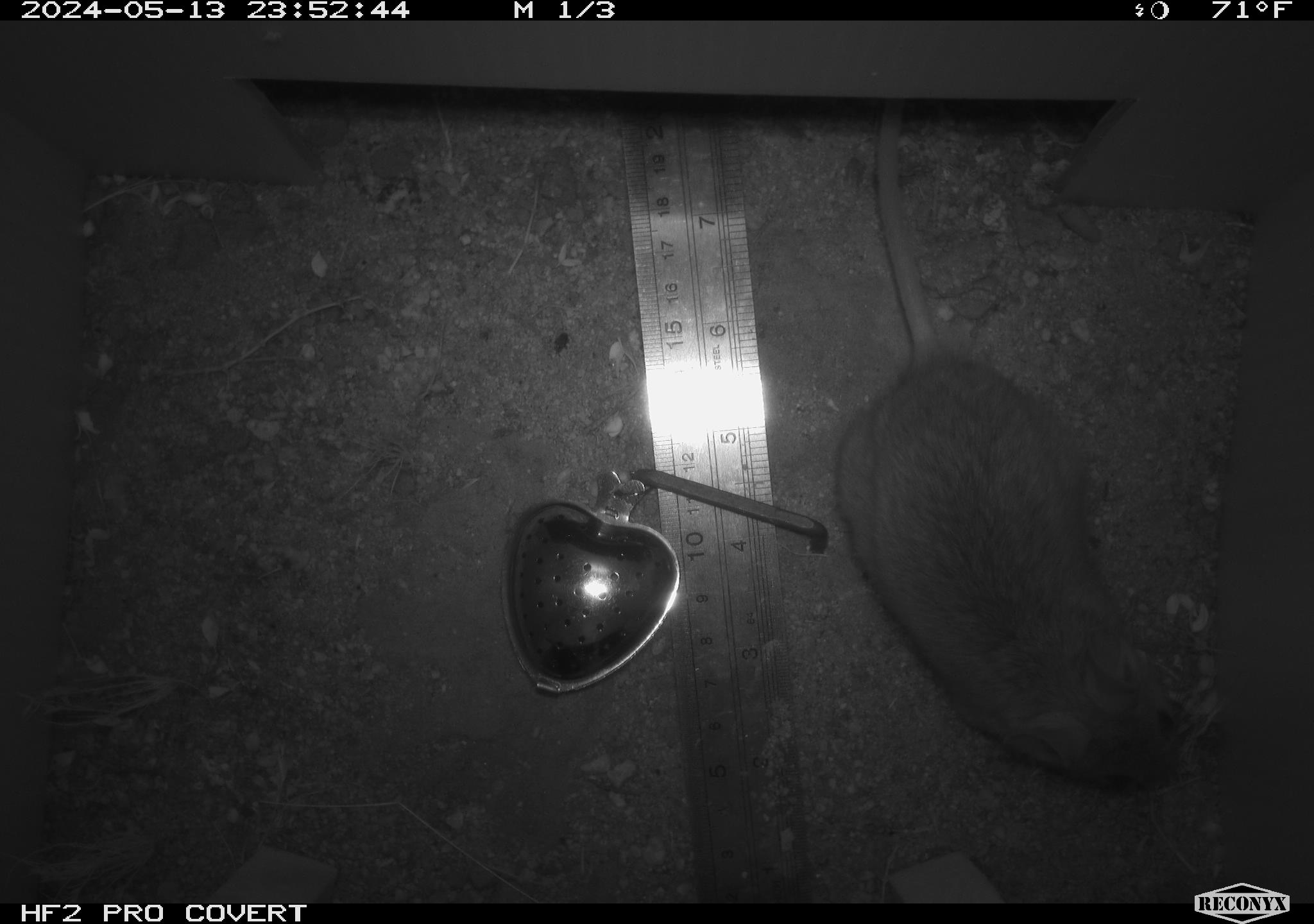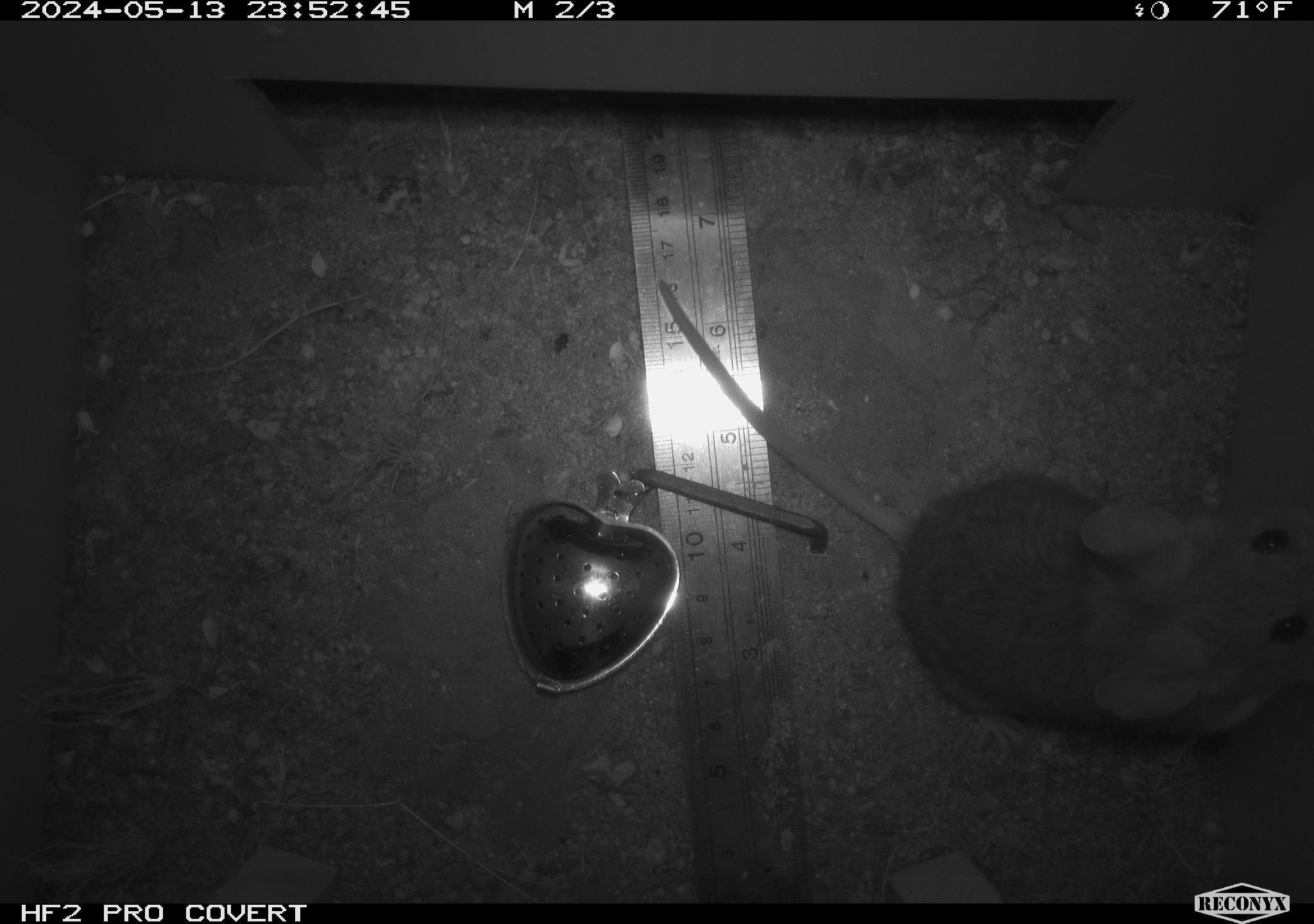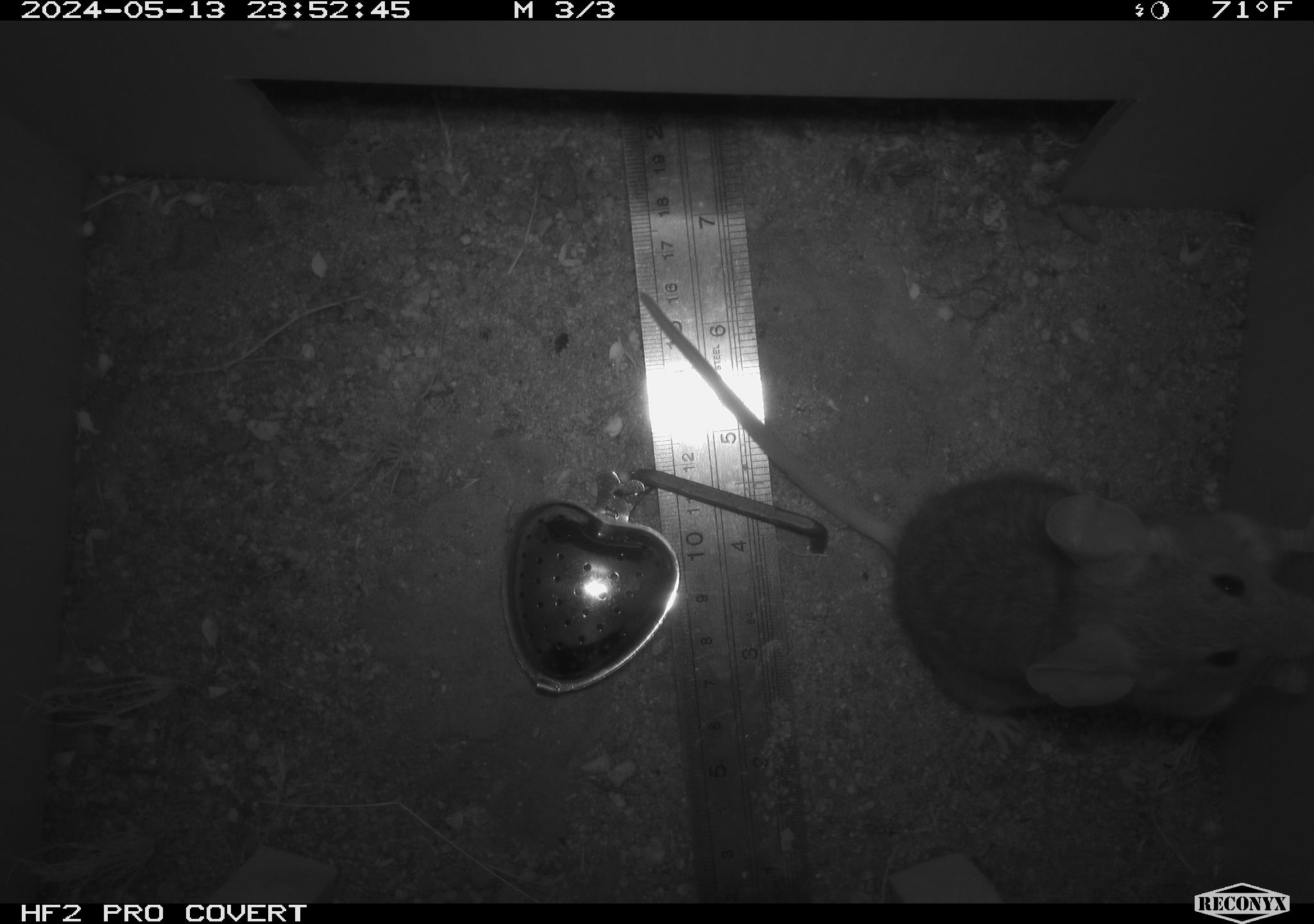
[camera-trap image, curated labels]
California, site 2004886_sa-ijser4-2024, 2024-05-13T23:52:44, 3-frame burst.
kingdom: Animalia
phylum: Chordata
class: Mammalia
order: Rodentia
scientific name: Rodentia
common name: woodrat or rat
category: woodrat or rat species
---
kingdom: Animalia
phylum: Chordata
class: Mammalia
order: Rodentia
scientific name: Rodentia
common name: woodrat or rat or mouse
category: woodrat or rat or mouse species